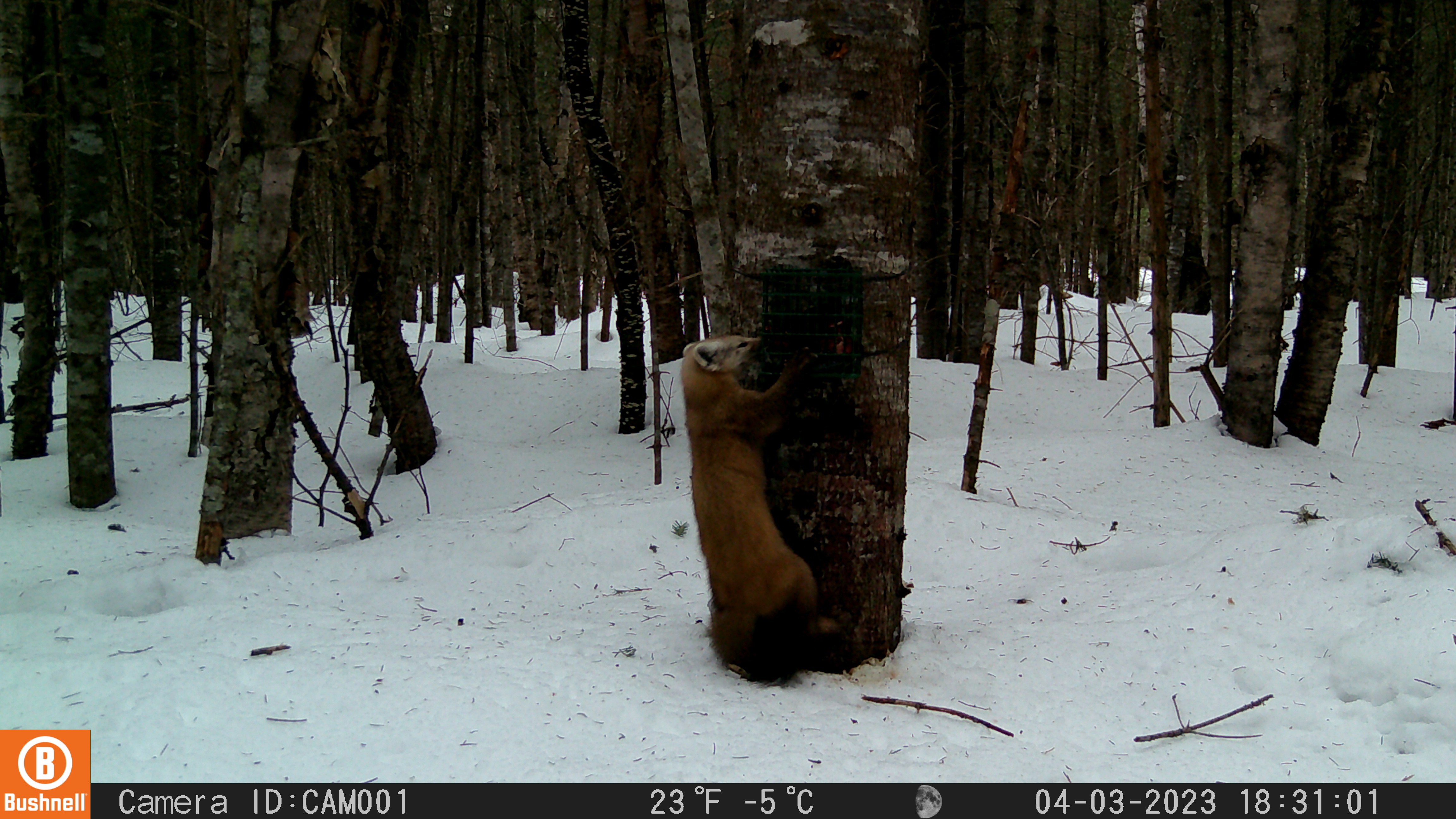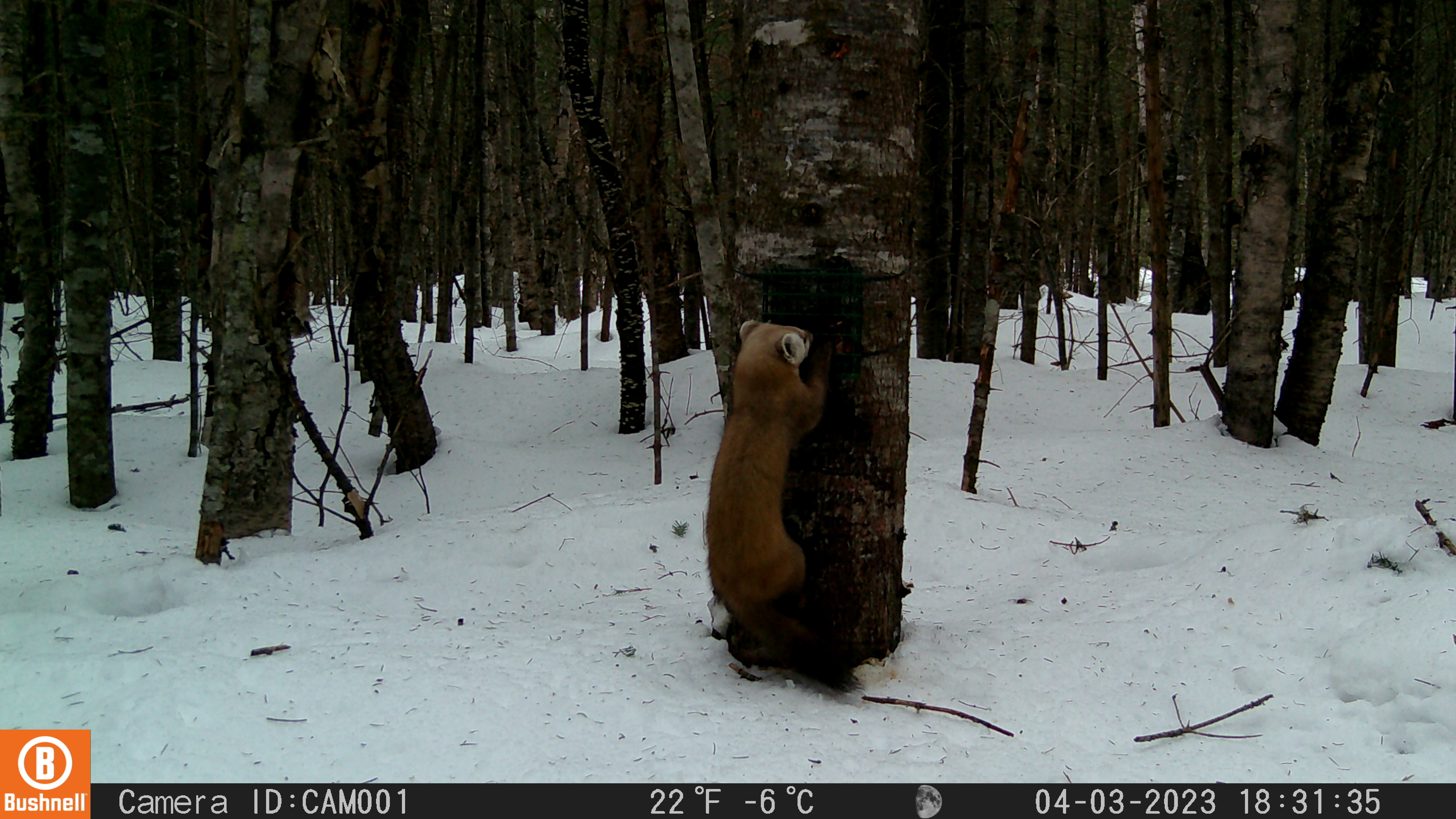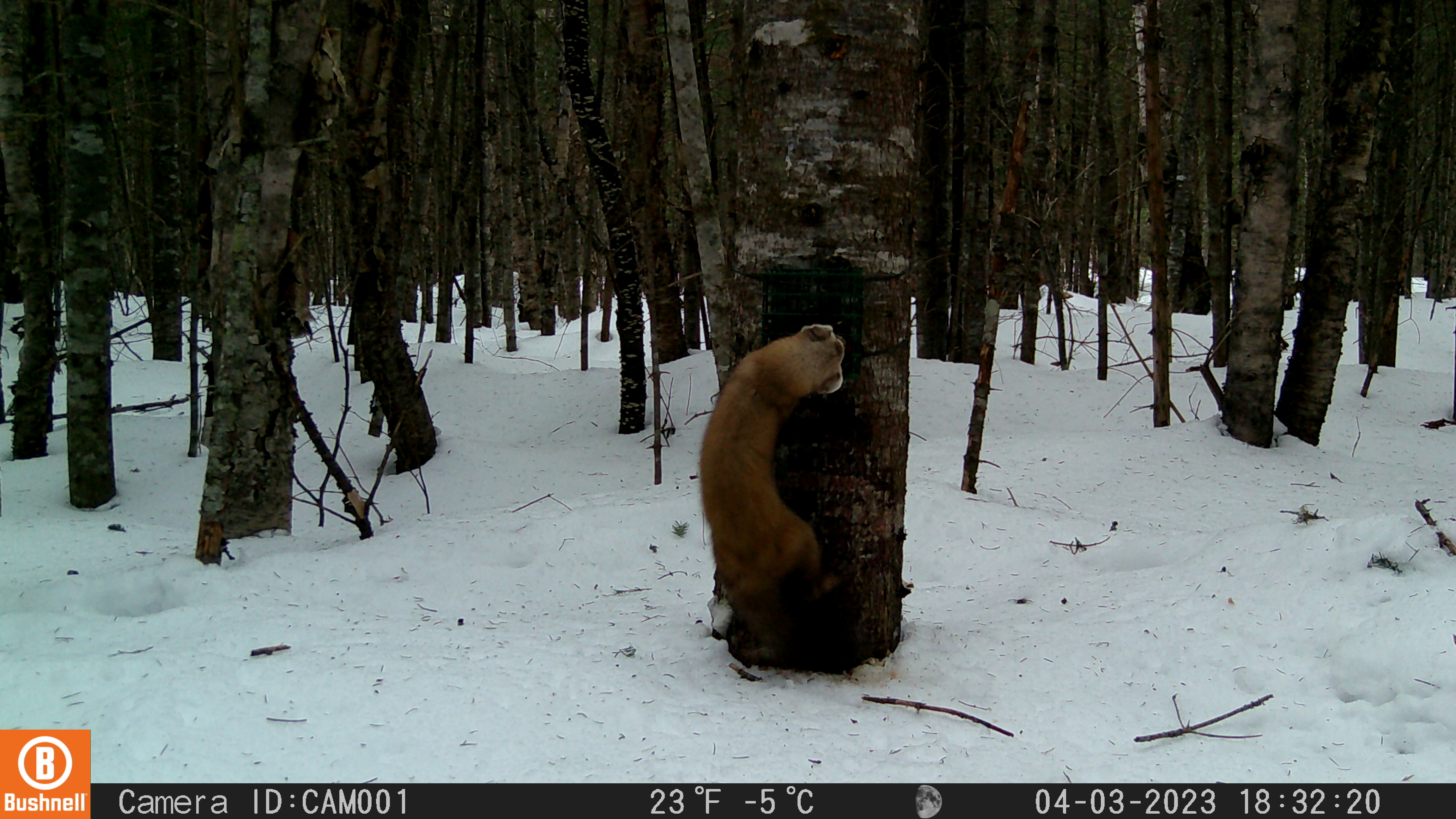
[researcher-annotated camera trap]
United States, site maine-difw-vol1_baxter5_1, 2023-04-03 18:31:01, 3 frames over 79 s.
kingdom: Animalia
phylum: Chordata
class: Mammalia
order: Carnivora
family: Mustelidae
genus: Martes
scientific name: Martes americana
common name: american marten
American marten (Martes americana).